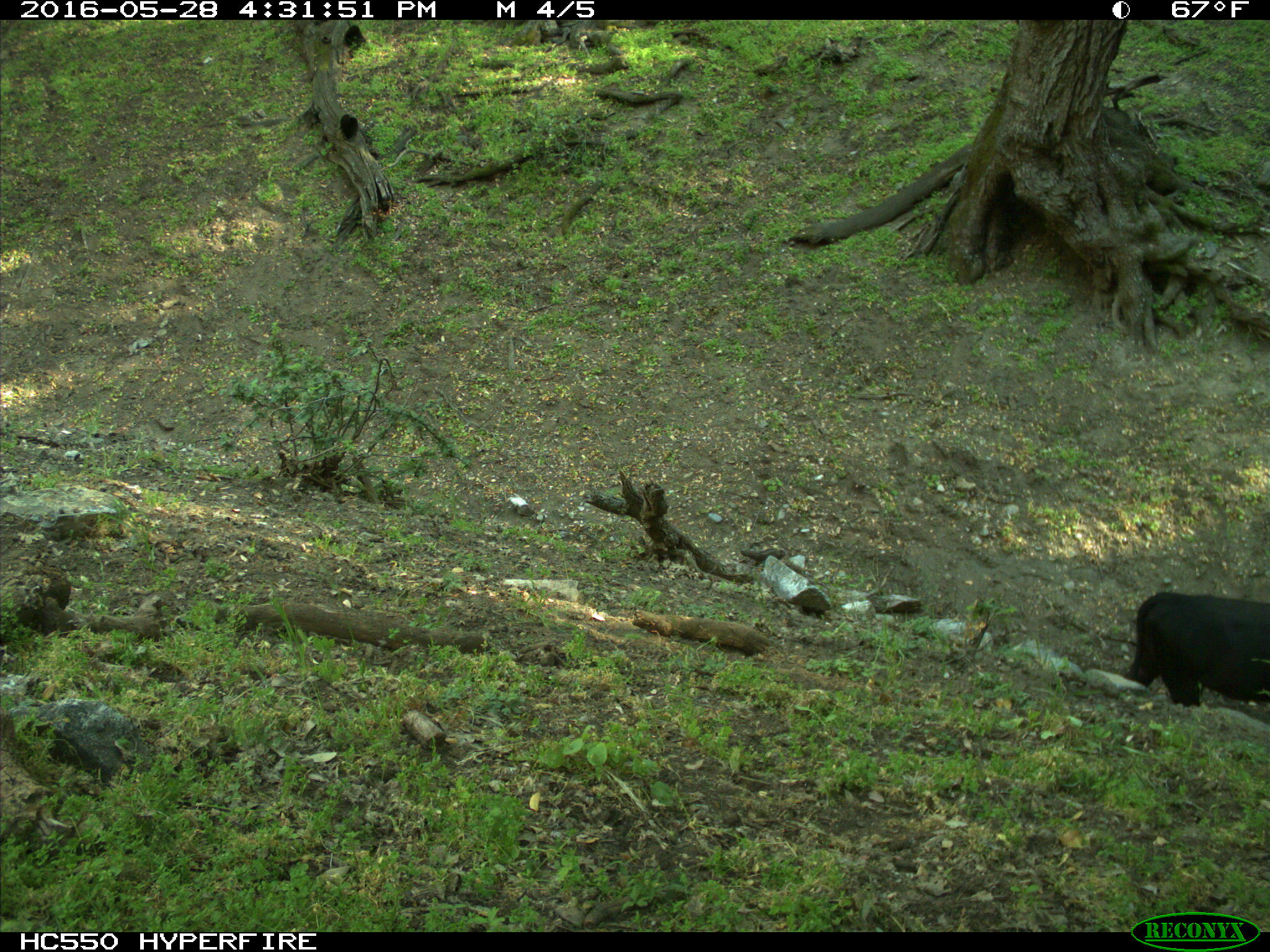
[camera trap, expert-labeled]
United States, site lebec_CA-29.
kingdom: Animalia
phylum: Chordata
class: Mammalia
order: Artiodactyla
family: Bovidae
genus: Bos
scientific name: Bos taurus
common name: domestic cow